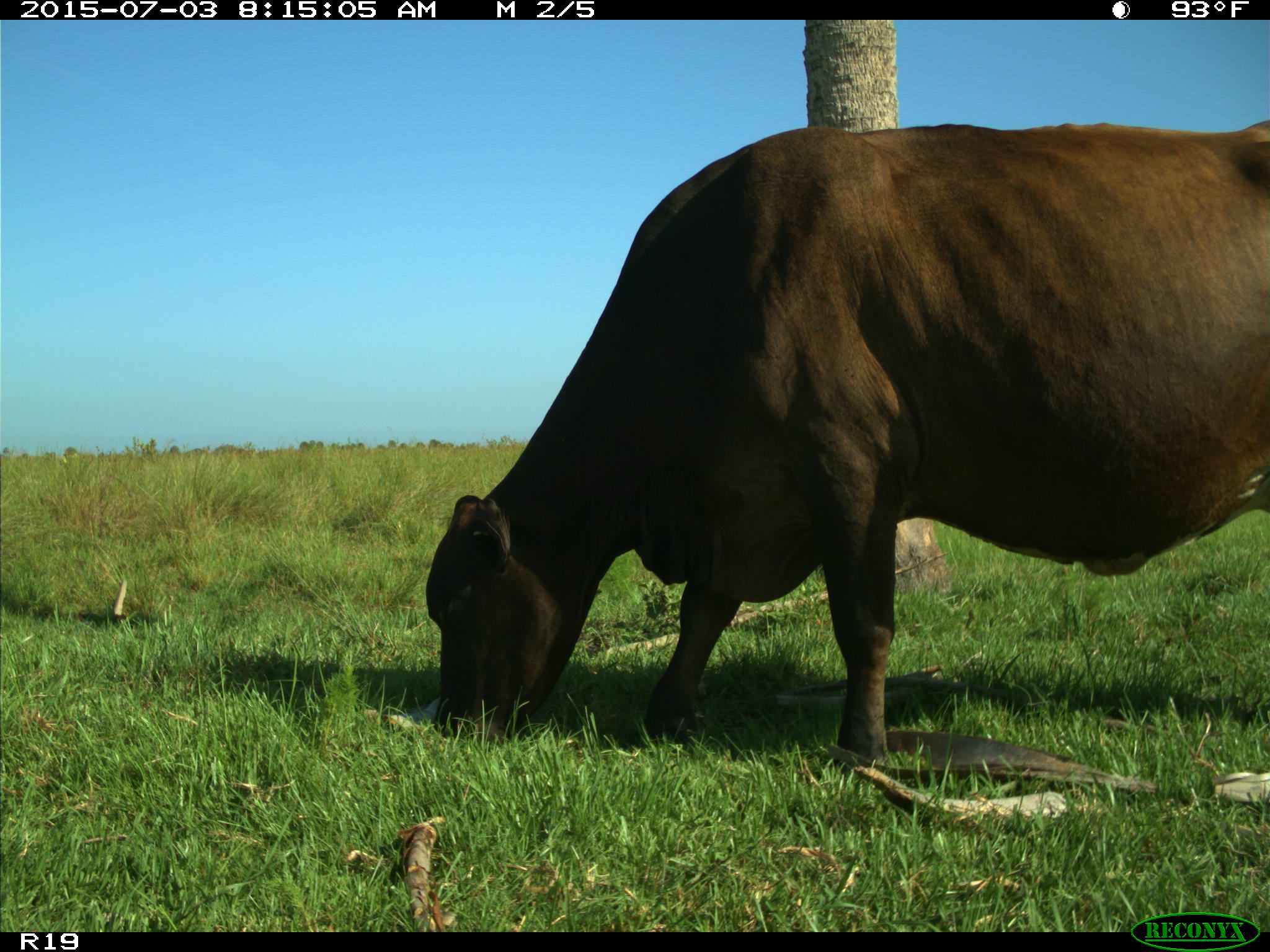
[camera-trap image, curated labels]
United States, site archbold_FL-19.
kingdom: Animalia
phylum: Chordata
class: Mammalia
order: Artiodactyla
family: Bovidae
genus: Bos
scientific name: Bos taurus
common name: domestic cow